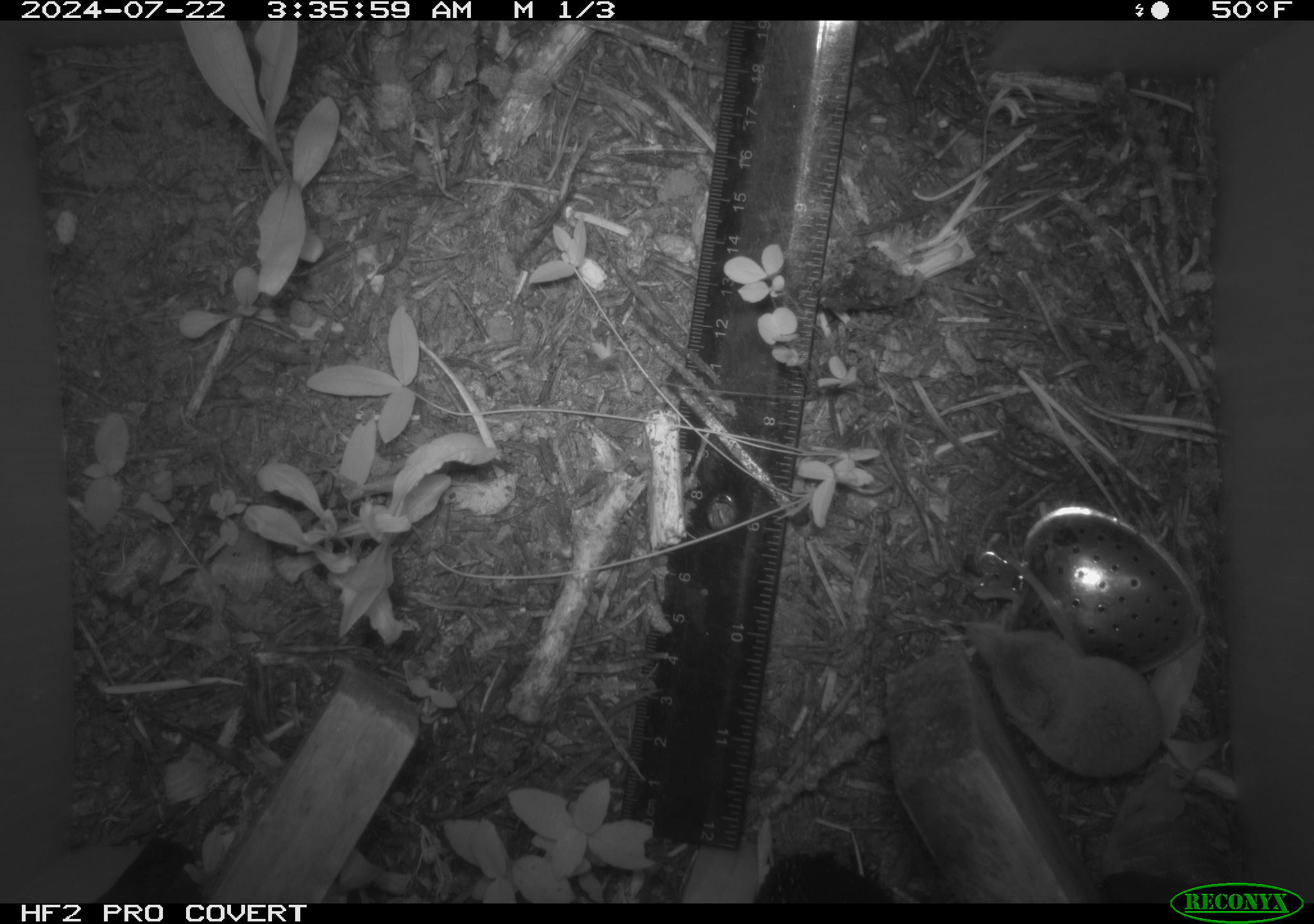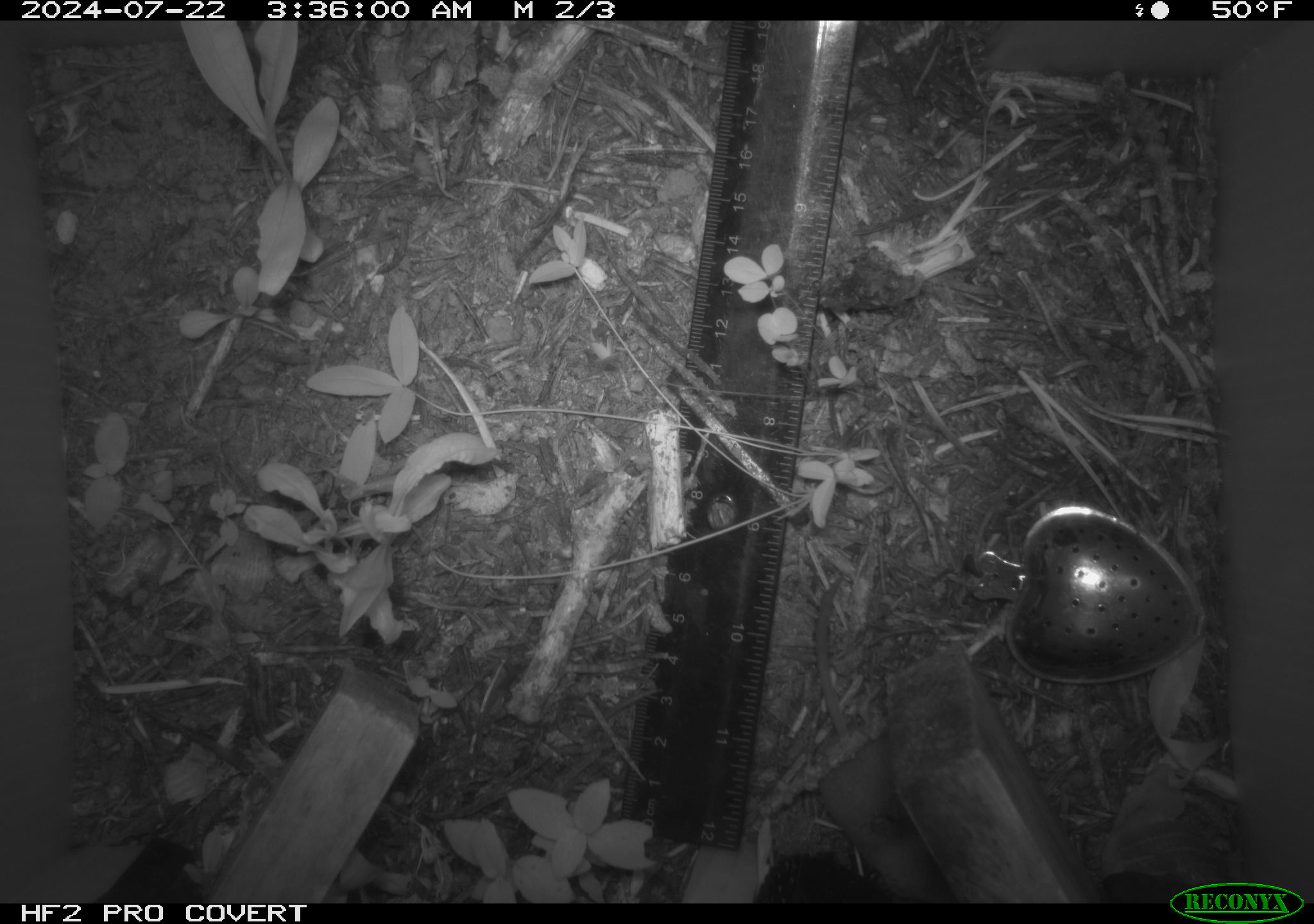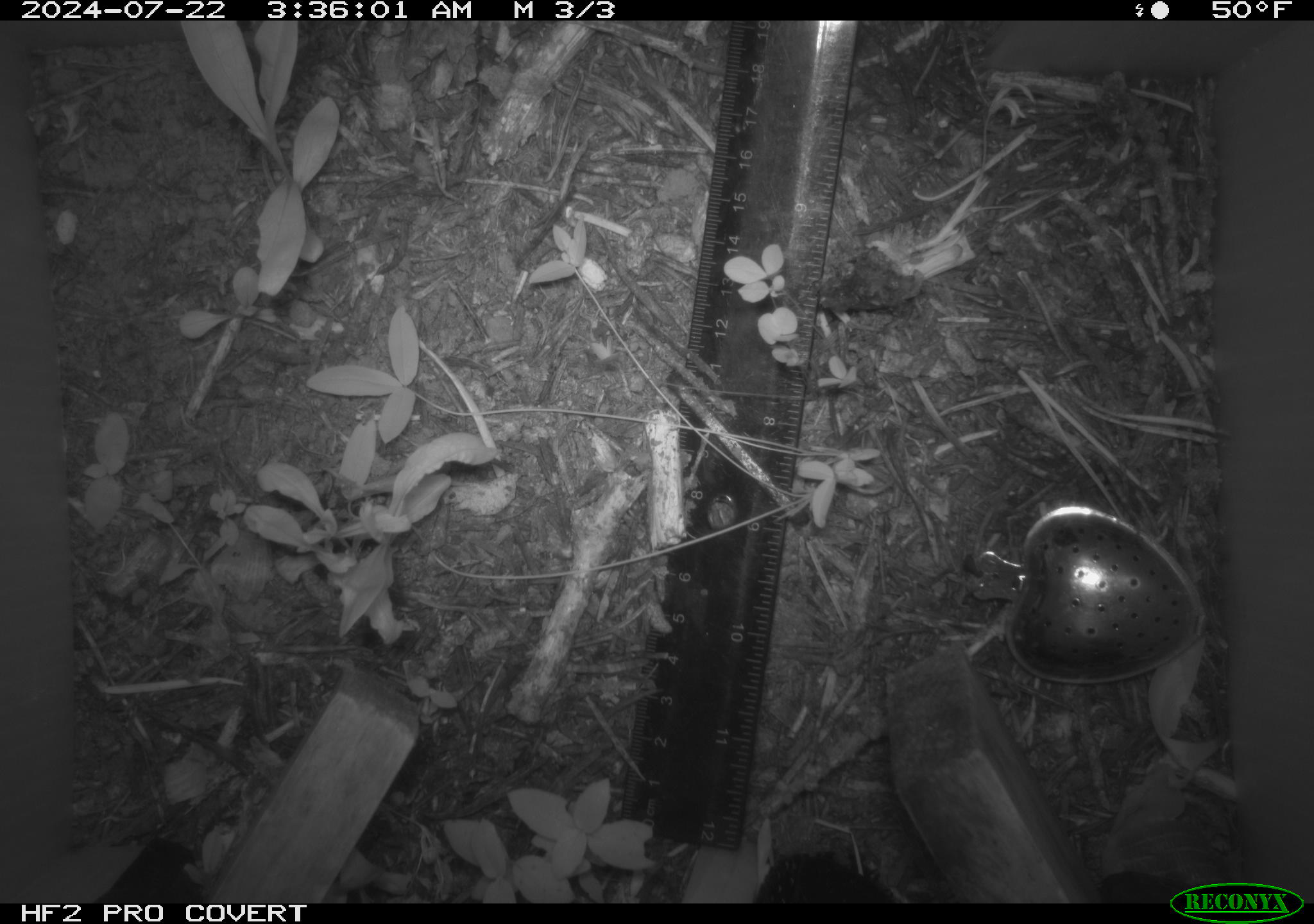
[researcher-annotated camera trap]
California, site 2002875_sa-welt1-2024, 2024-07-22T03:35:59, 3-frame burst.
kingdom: Animalia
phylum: Chordata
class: Mammalia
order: Eulipotyphla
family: Soricidae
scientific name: Soricidae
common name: shrews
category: soricidae family